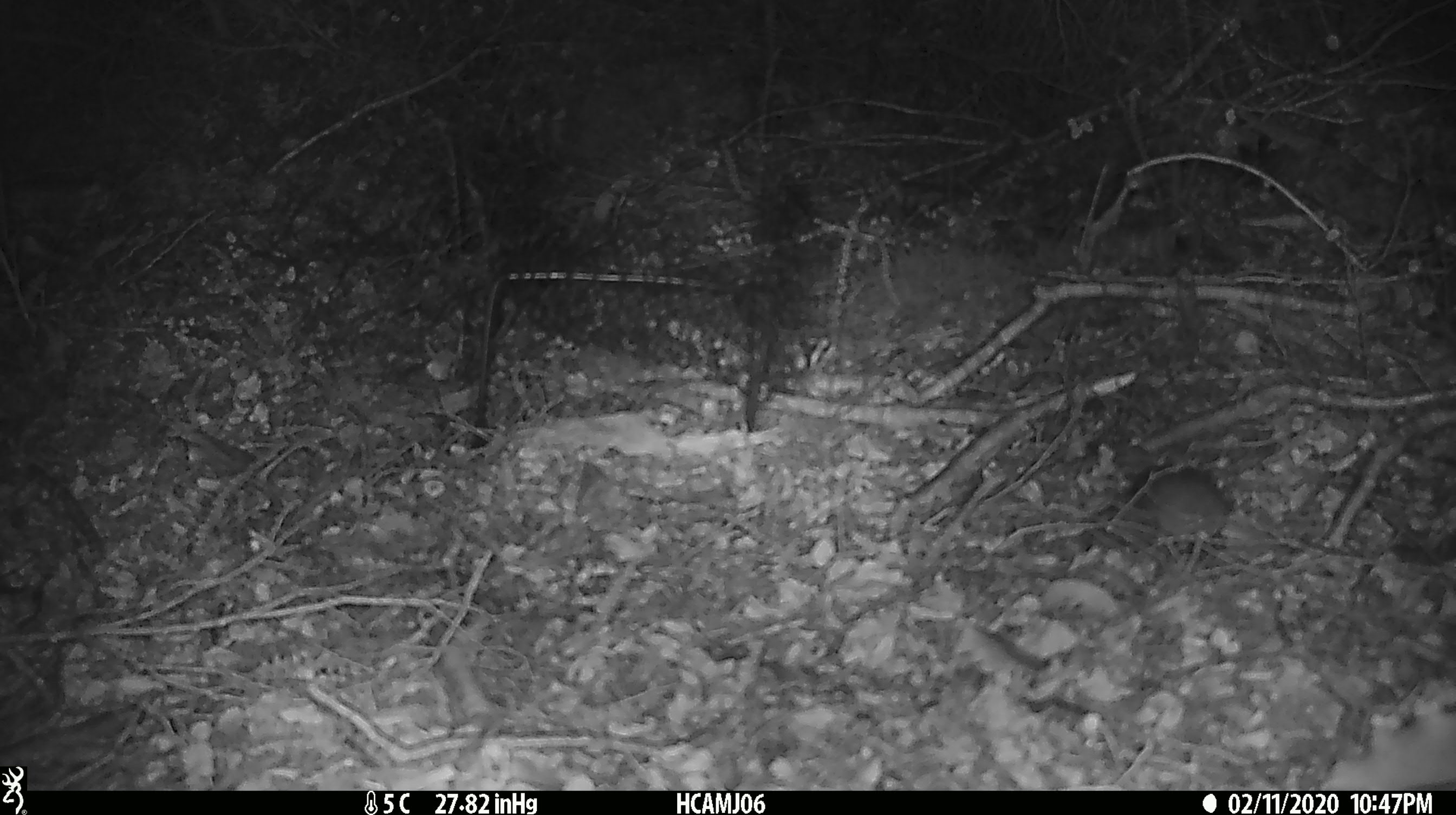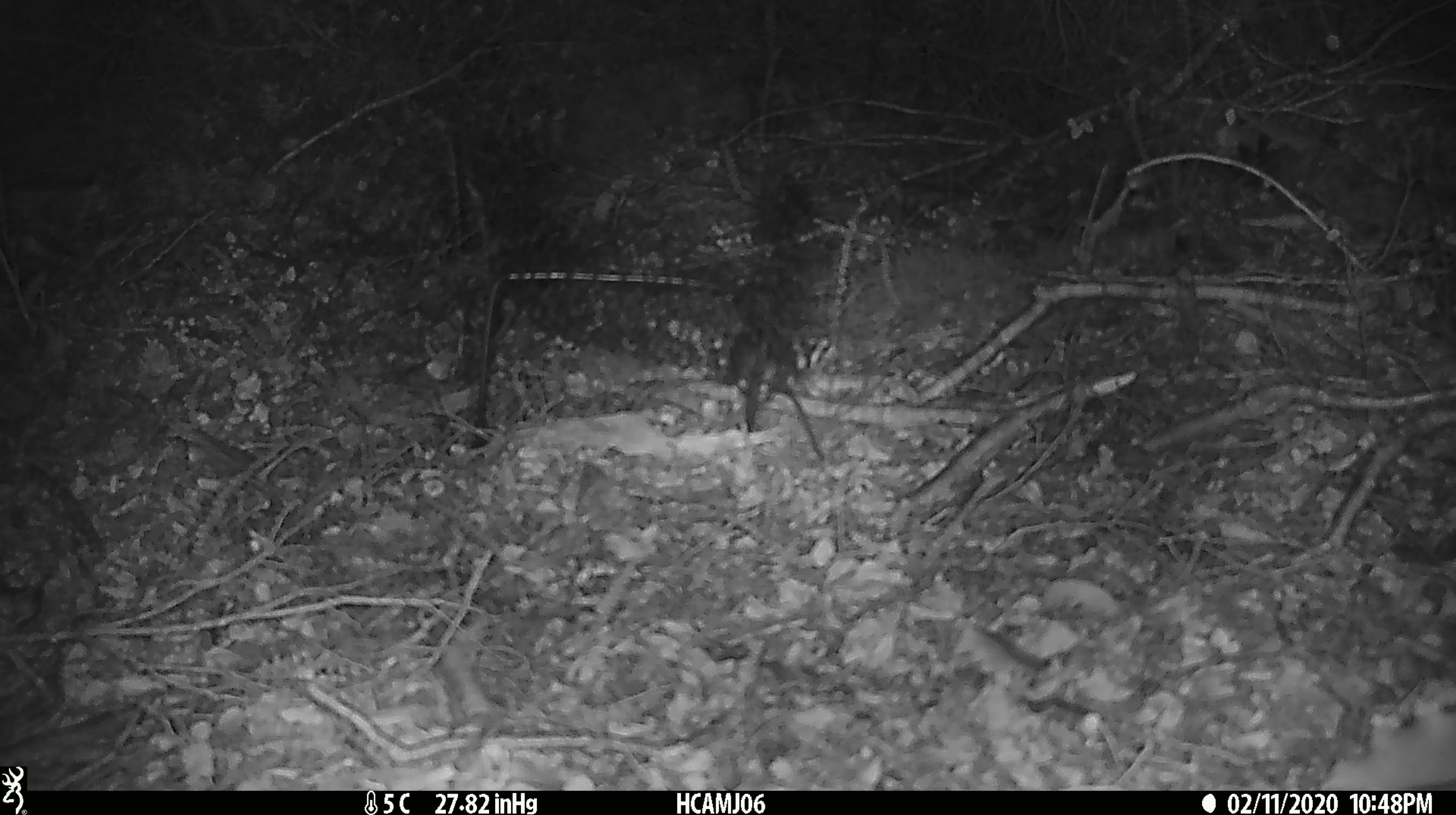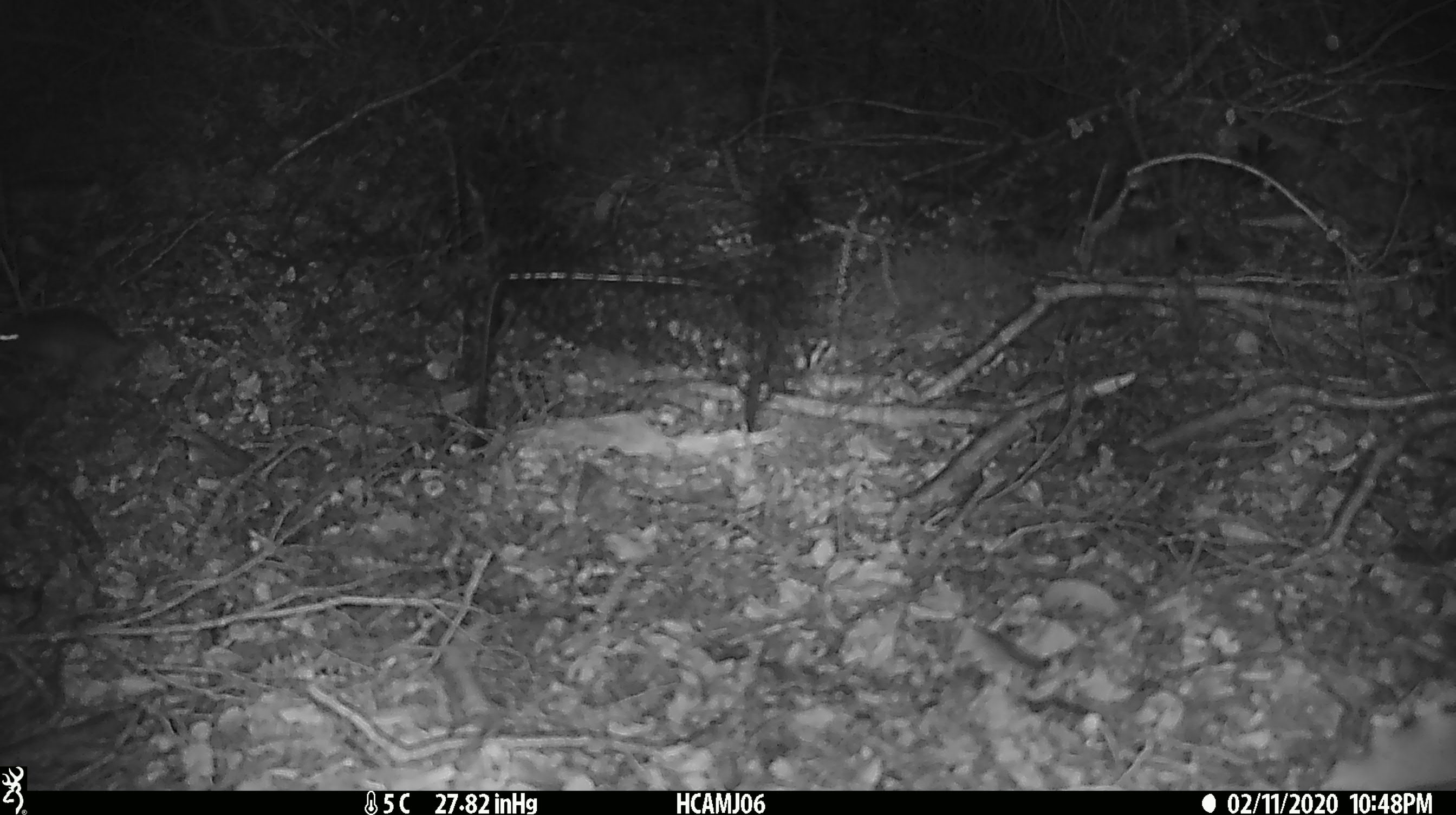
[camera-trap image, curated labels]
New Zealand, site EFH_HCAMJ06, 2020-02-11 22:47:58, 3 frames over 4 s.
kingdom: Animalia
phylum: Chordata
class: Mammalia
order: Rodentia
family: Muridae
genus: Mus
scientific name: Mus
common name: mouse